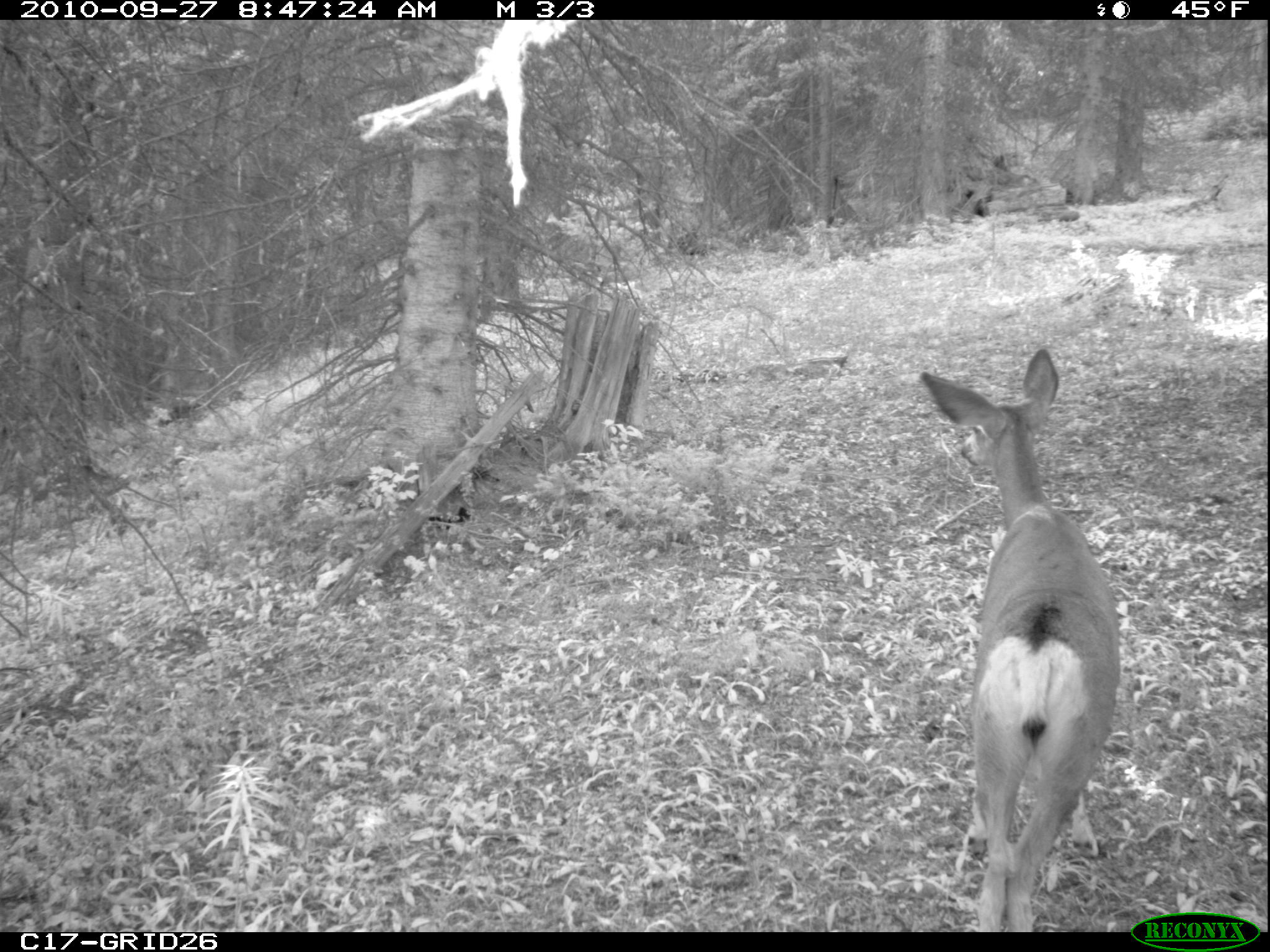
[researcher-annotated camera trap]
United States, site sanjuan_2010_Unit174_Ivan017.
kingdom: Animalia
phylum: Chordata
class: Mammalia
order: Artiodactyla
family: Cervidae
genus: Odocoileus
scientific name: Odocoileus hemionus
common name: mule deer